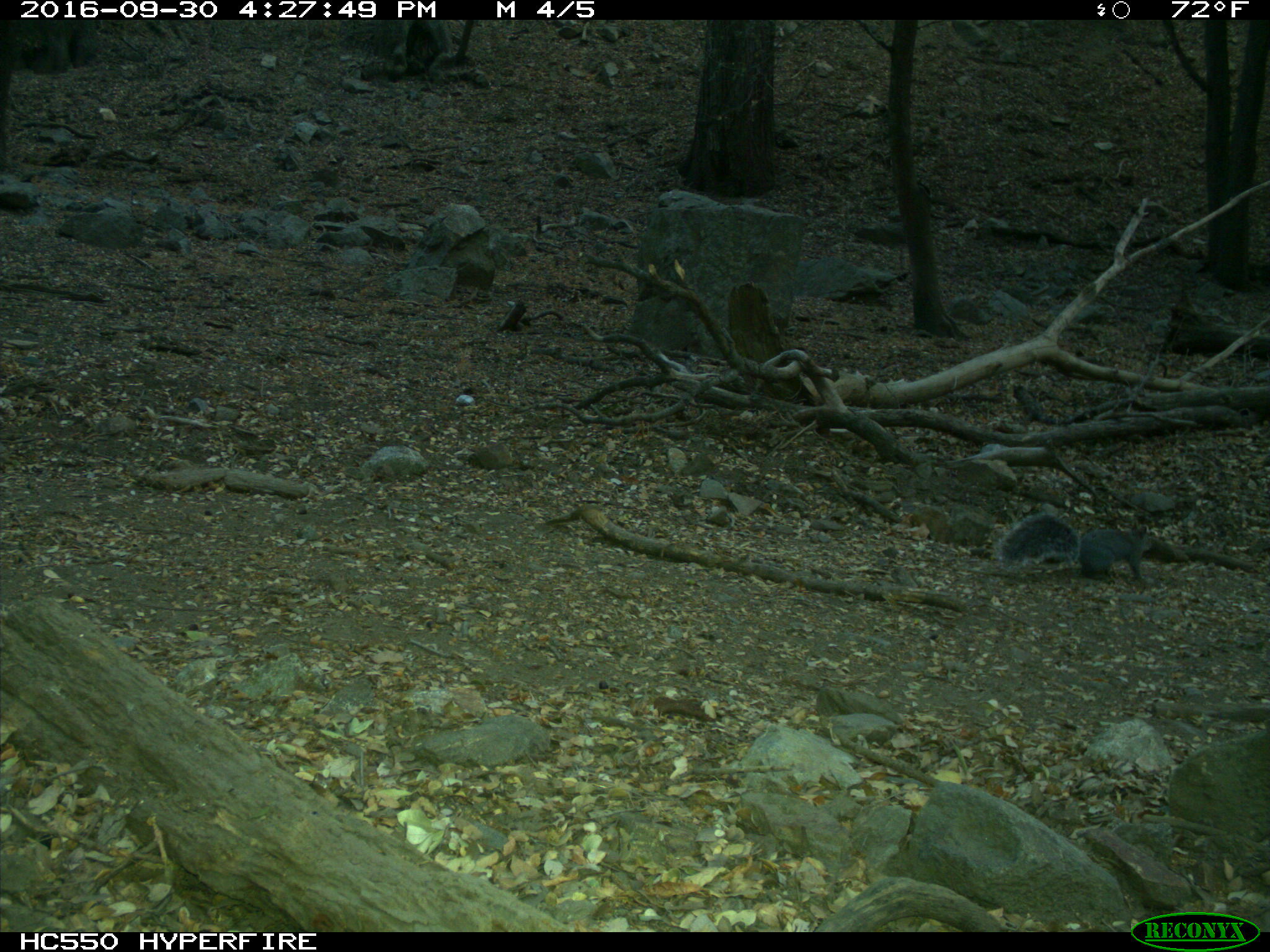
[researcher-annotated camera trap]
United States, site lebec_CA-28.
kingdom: Animalia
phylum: Chordata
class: Mammalia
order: Rodentia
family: Sciuridae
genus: Sciurus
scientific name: Sciurus carolinensis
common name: eastern gray squirrel